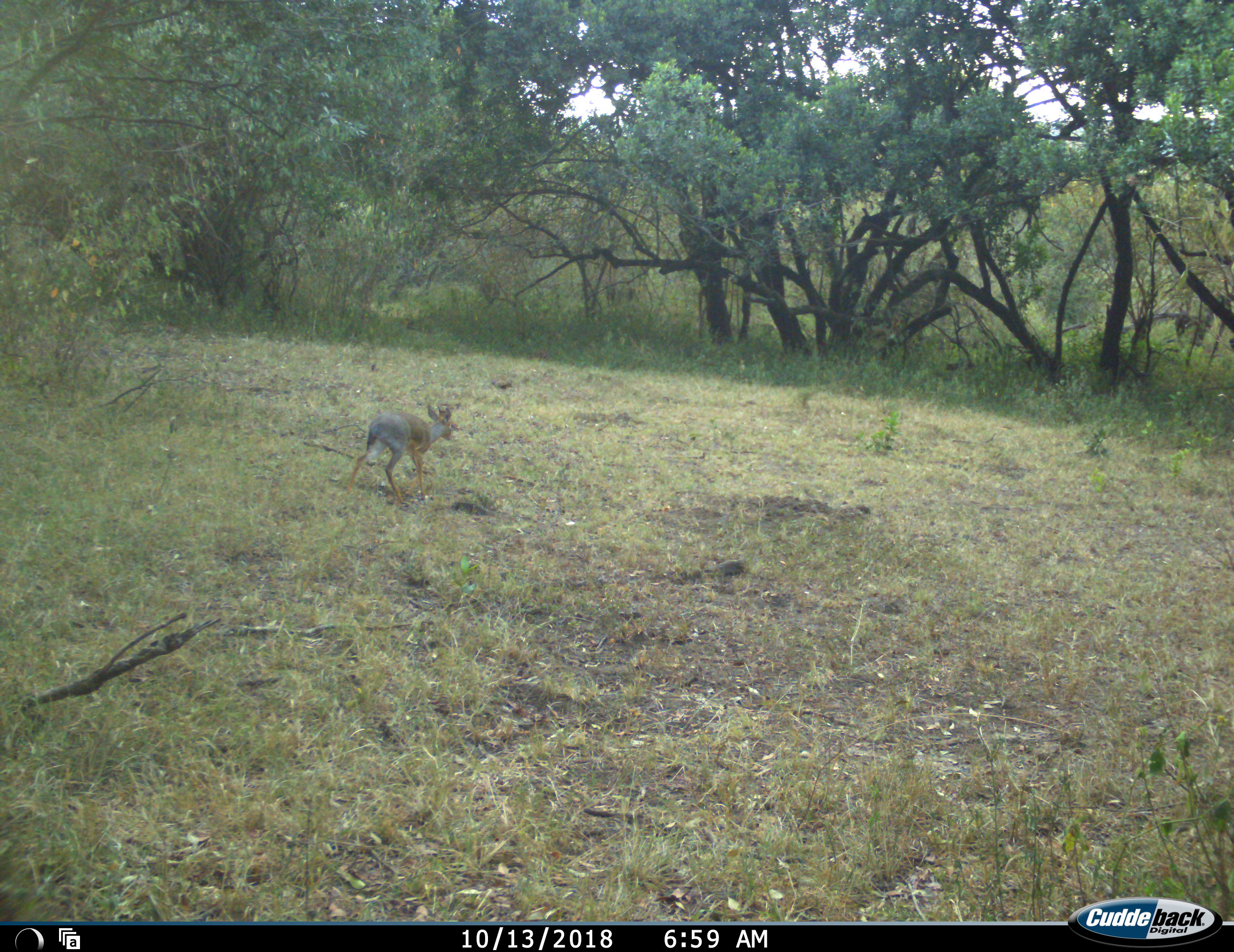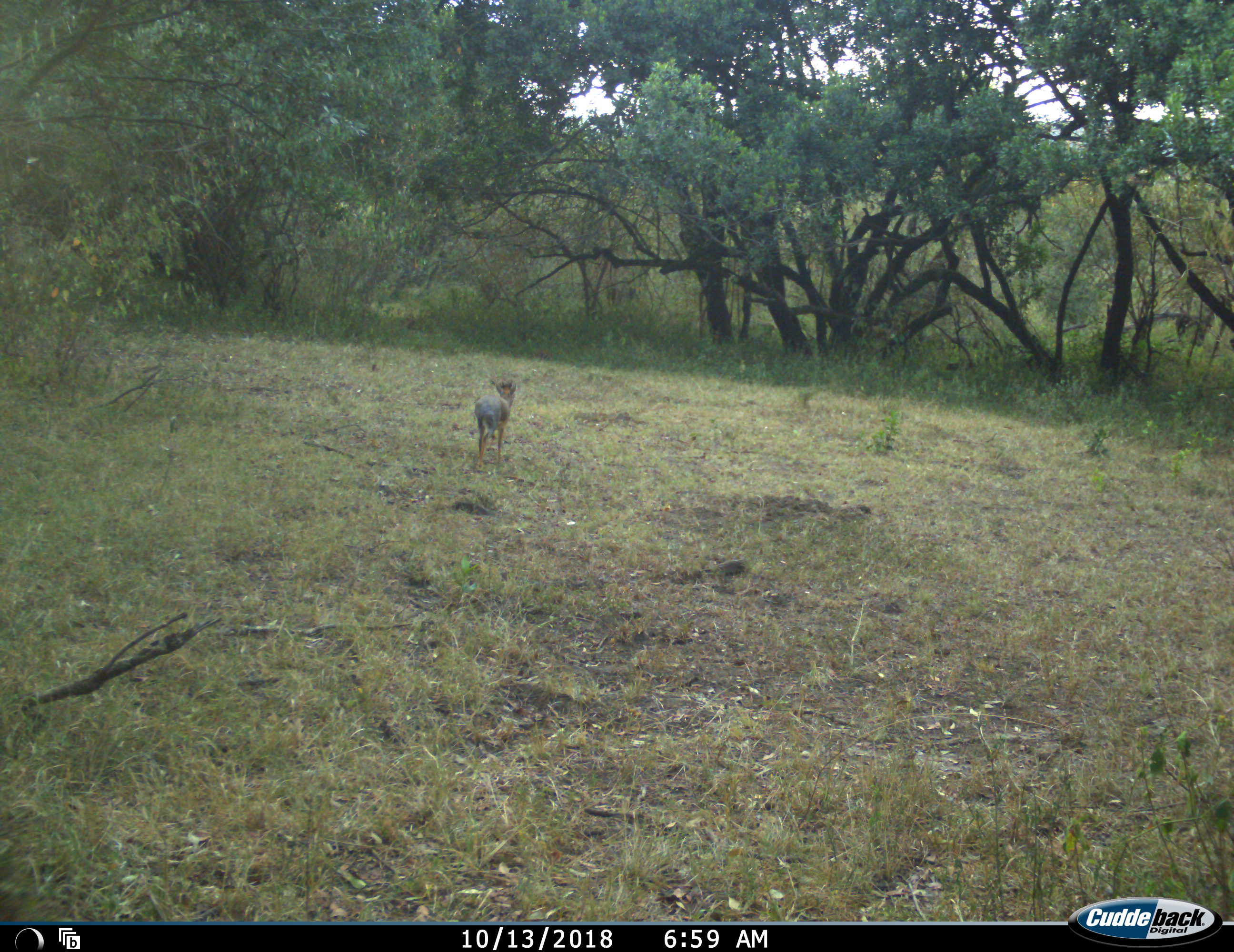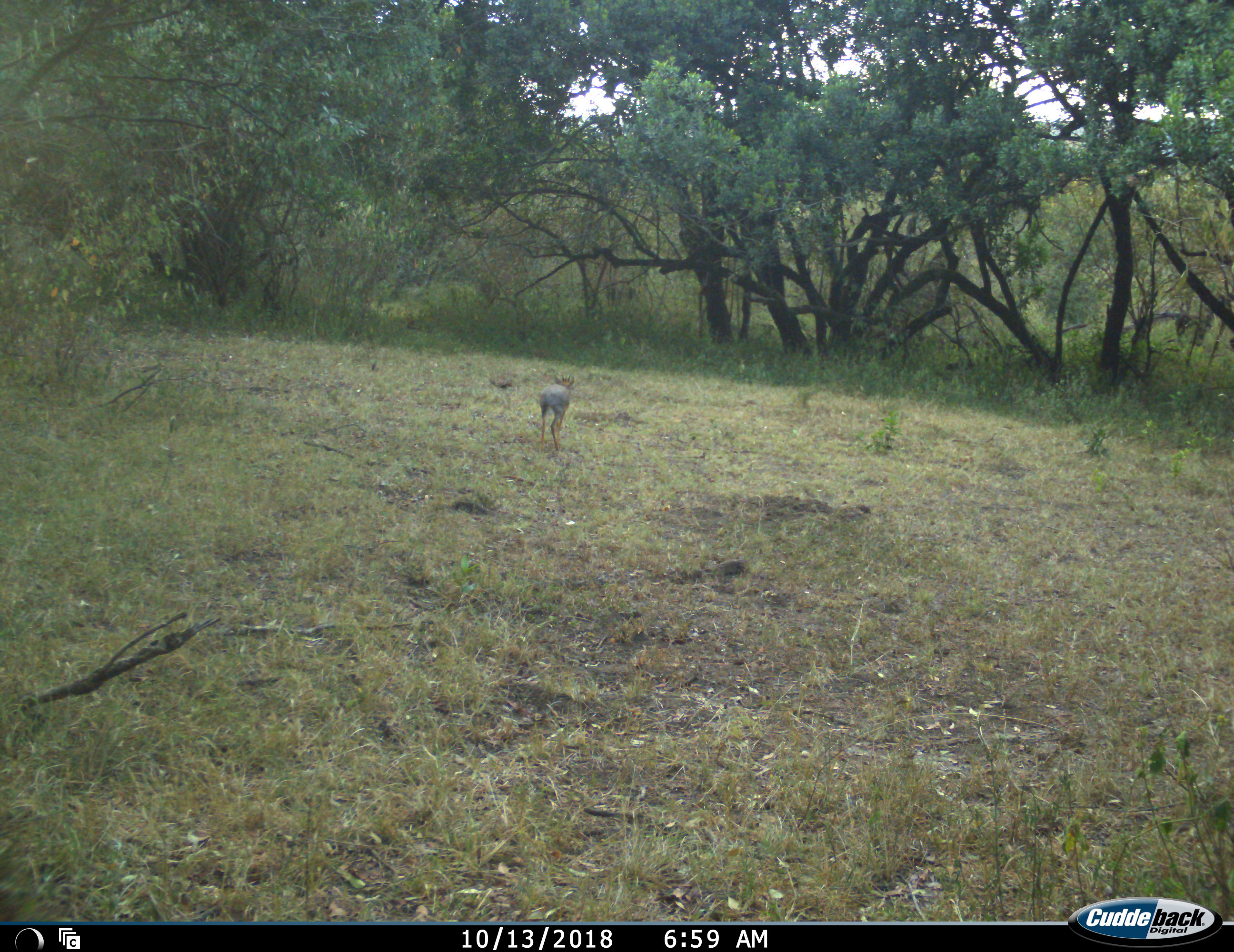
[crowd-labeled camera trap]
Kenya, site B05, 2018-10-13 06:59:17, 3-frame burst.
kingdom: Animalia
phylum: Chordata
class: Mammalia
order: Artiodactyla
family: Bovidae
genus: Madoqua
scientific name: Madoqua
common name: dikdik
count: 1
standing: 20%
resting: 0%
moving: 100%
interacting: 0%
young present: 0%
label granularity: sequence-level